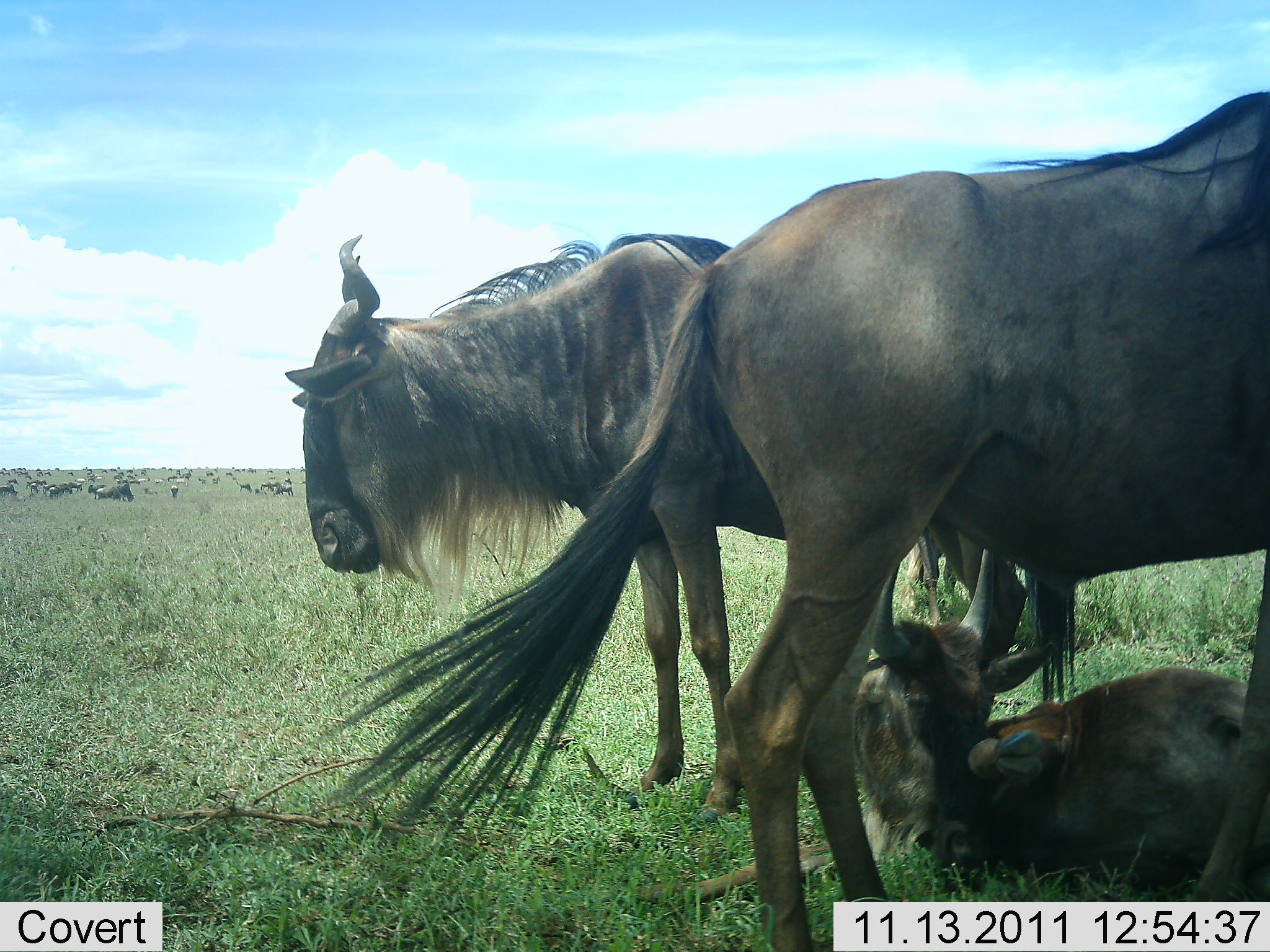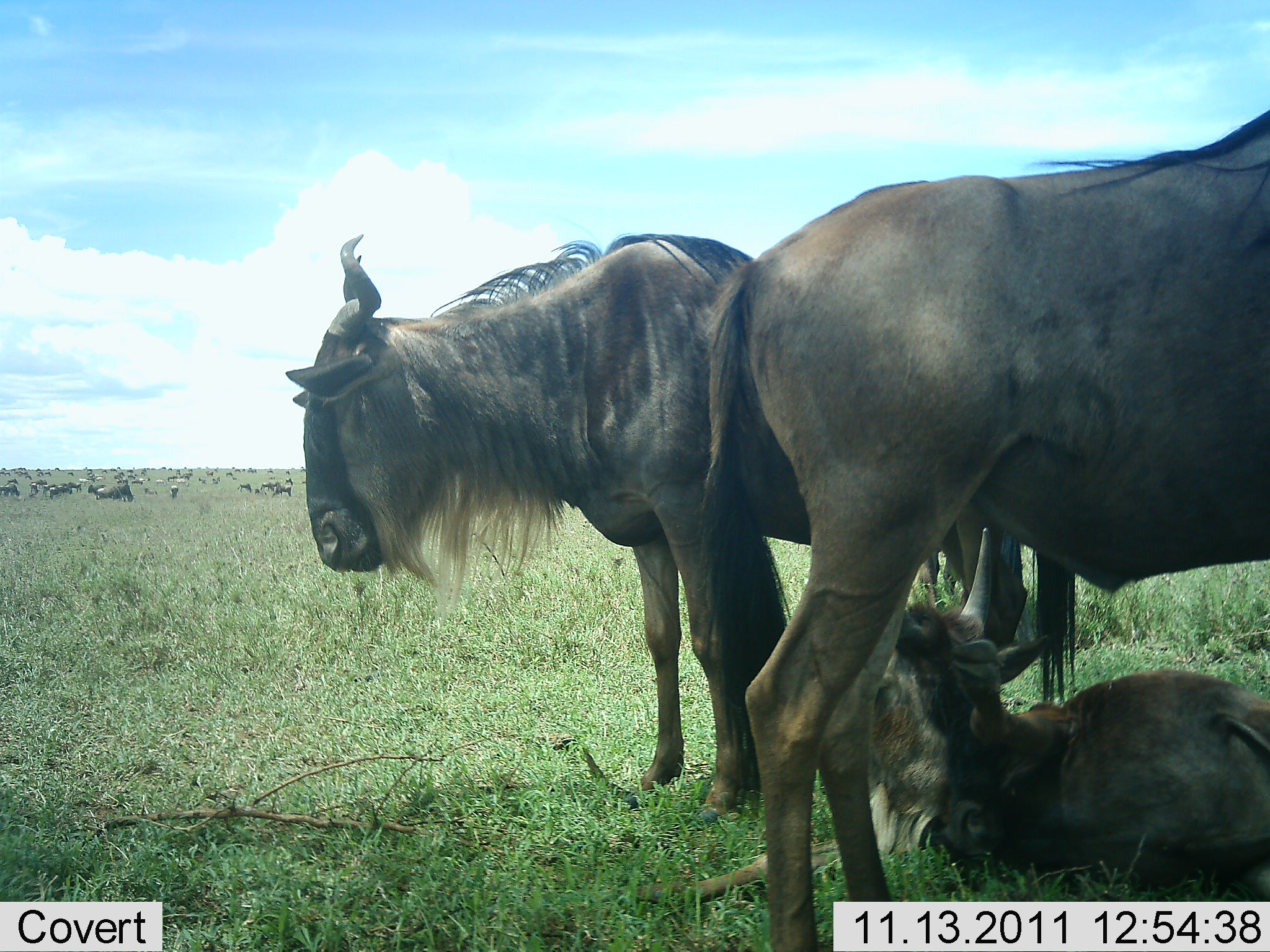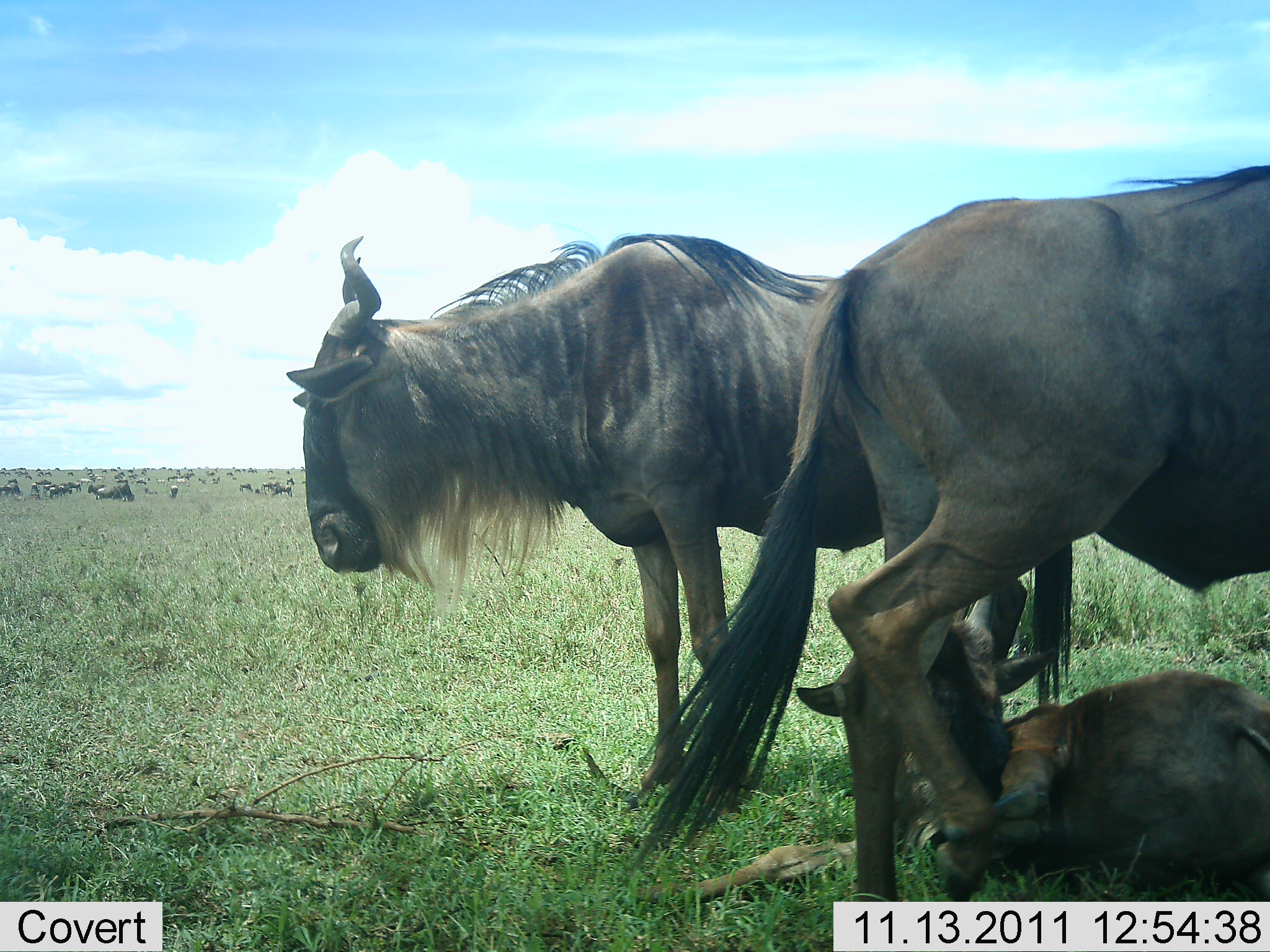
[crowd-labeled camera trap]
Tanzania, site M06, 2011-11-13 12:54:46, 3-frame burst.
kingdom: Animalia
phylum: Chordata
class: Mammalia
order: Artiodactyla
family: Bovidae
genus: Connochaetes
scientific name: Connochaetes taurinus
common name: blue wildebeest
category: wildebeest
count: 11-50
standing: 93%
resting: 87%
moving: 13%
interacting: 7%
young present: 40%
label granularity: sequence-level